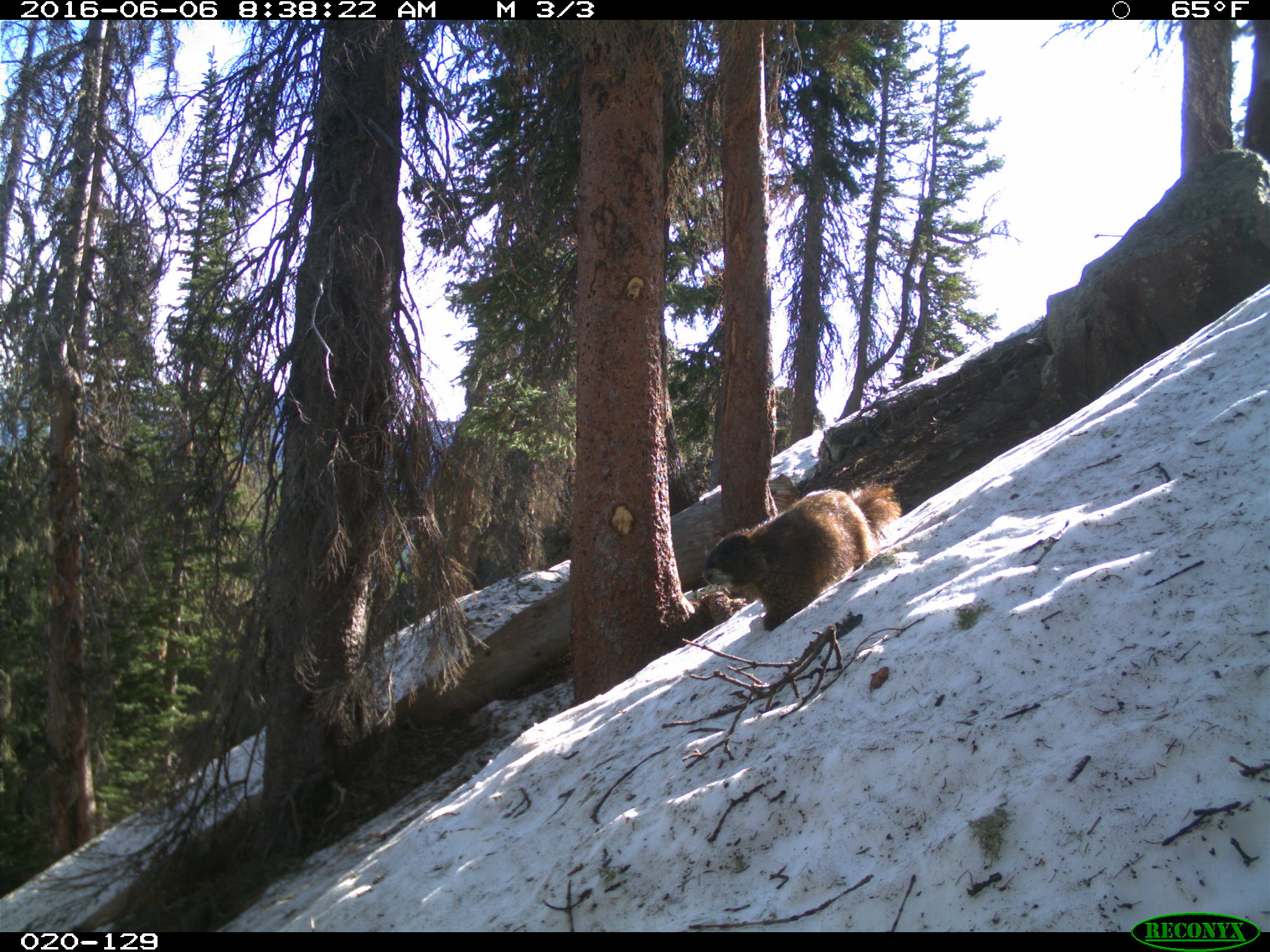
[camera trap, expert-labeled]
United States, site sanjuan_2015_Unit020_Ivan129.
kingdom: Animalia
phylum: Chordata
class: Mammalia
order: Rodentia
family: Sciuridae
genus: Marmota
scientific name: Marmota flaviventris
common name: yellow-bellied marmot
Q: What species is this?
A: Marmota flaviventris (yellow-bellied marmot).